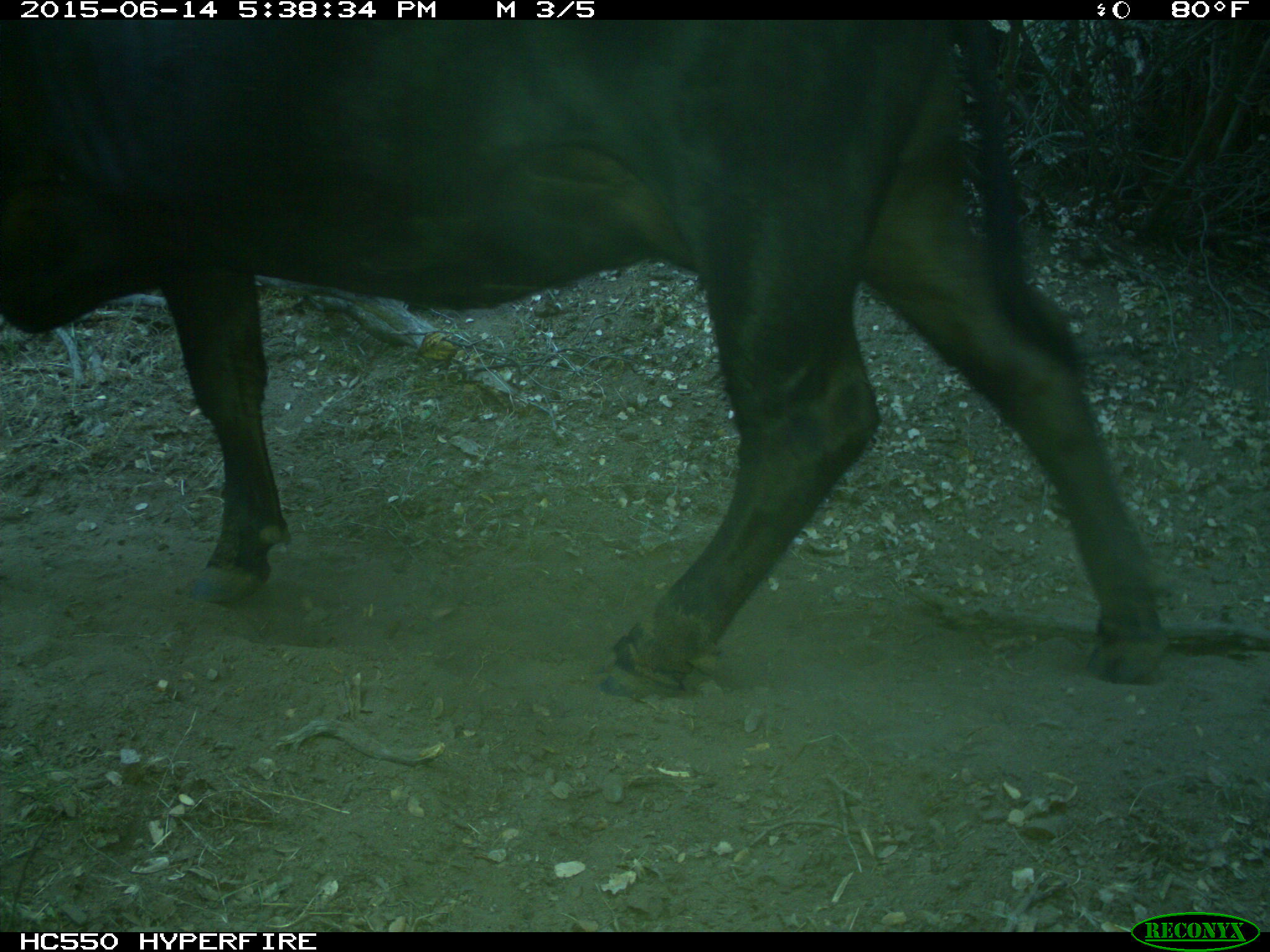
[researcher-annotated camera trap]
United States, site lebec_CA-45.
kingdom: Animalia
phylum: Chordata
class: Mammalia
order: Artiodactyla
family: Bovidae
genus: Bos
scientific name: Bos taurus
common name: domestic cow